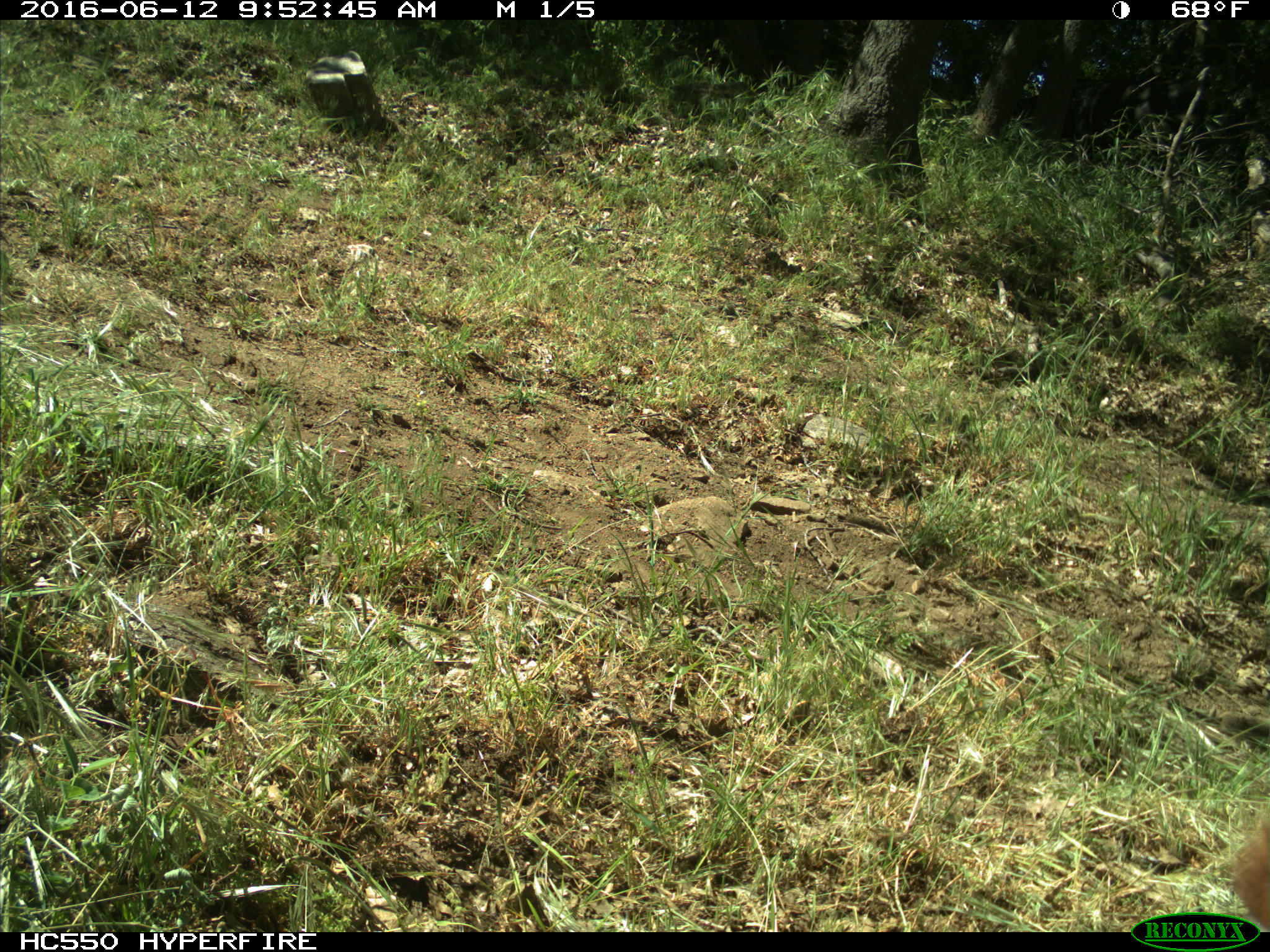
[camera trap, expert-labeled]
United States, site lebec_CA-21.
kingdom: Animalia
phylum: Chordata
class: Mammalia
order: Artiodactyla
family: Bovidae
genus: Bos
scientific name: Bos taurus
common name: domestic cow